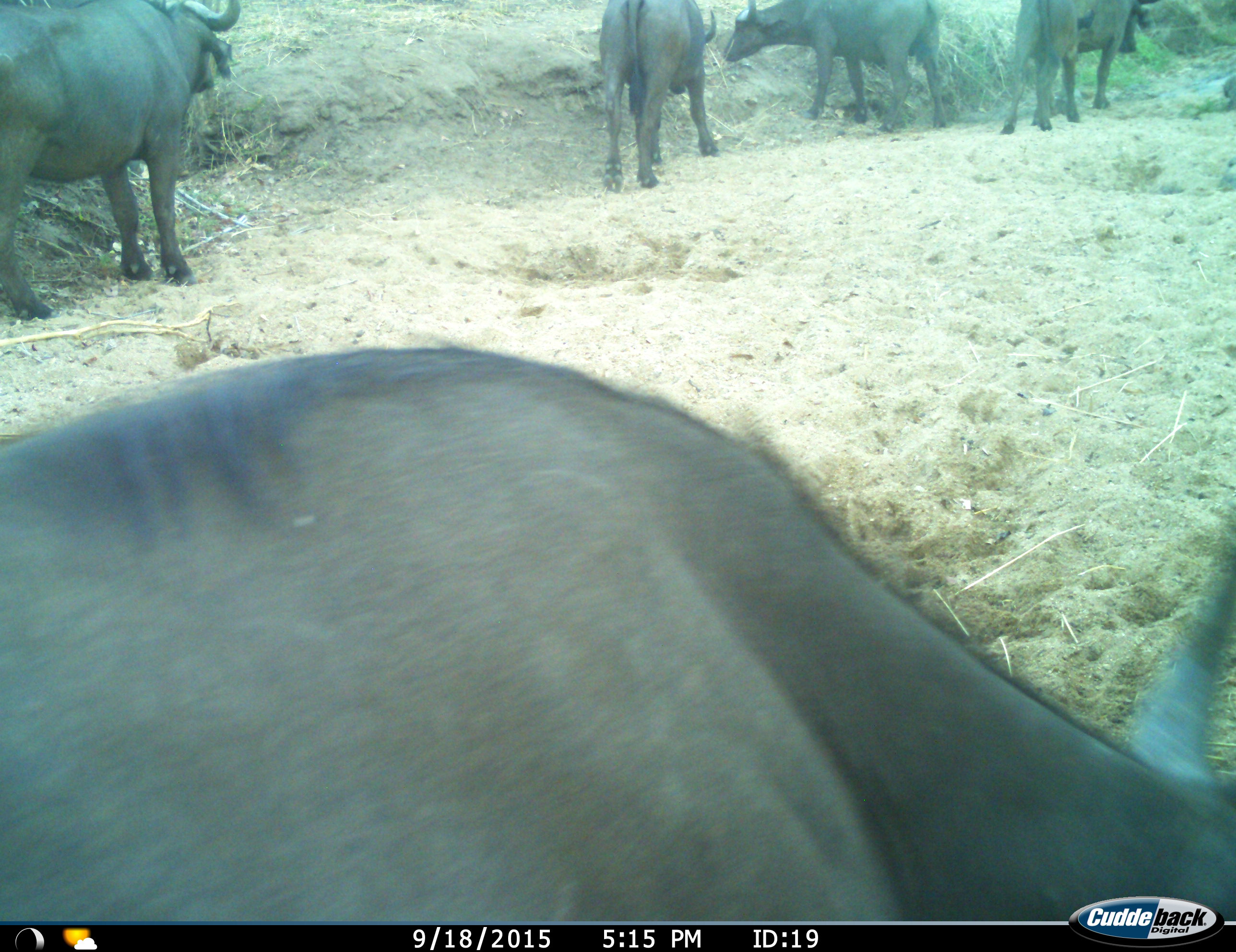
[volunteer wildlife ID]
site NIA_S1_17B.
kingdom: Animalia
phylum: Chordata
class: Mammalia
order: Artiodactyla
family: Bovidae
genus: Syncerus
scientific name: Syncerus caffer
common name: african buffalo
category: buffalo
Buffalo (african buffalo) (Syncerus caffer), count 5. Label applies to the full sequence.